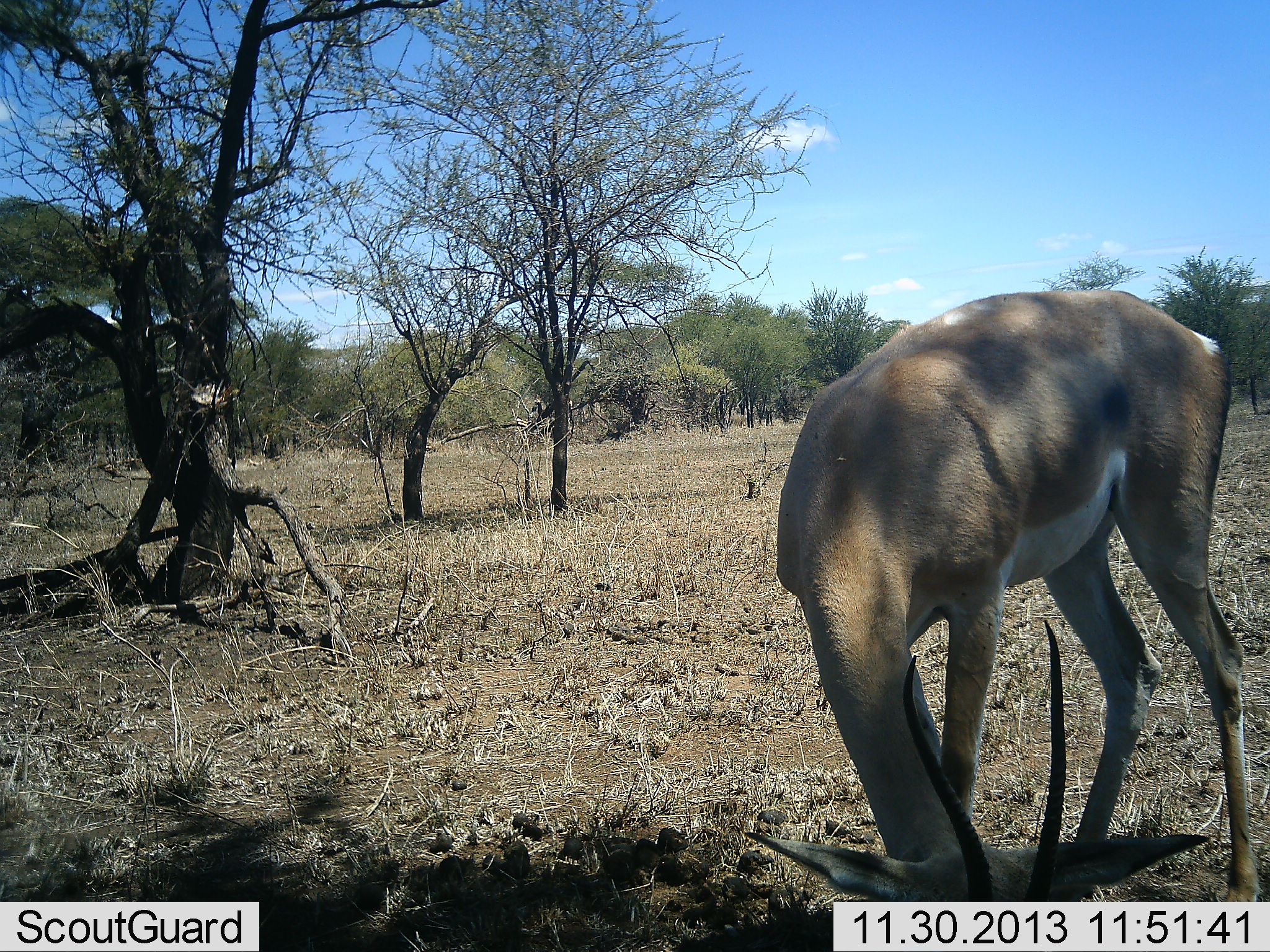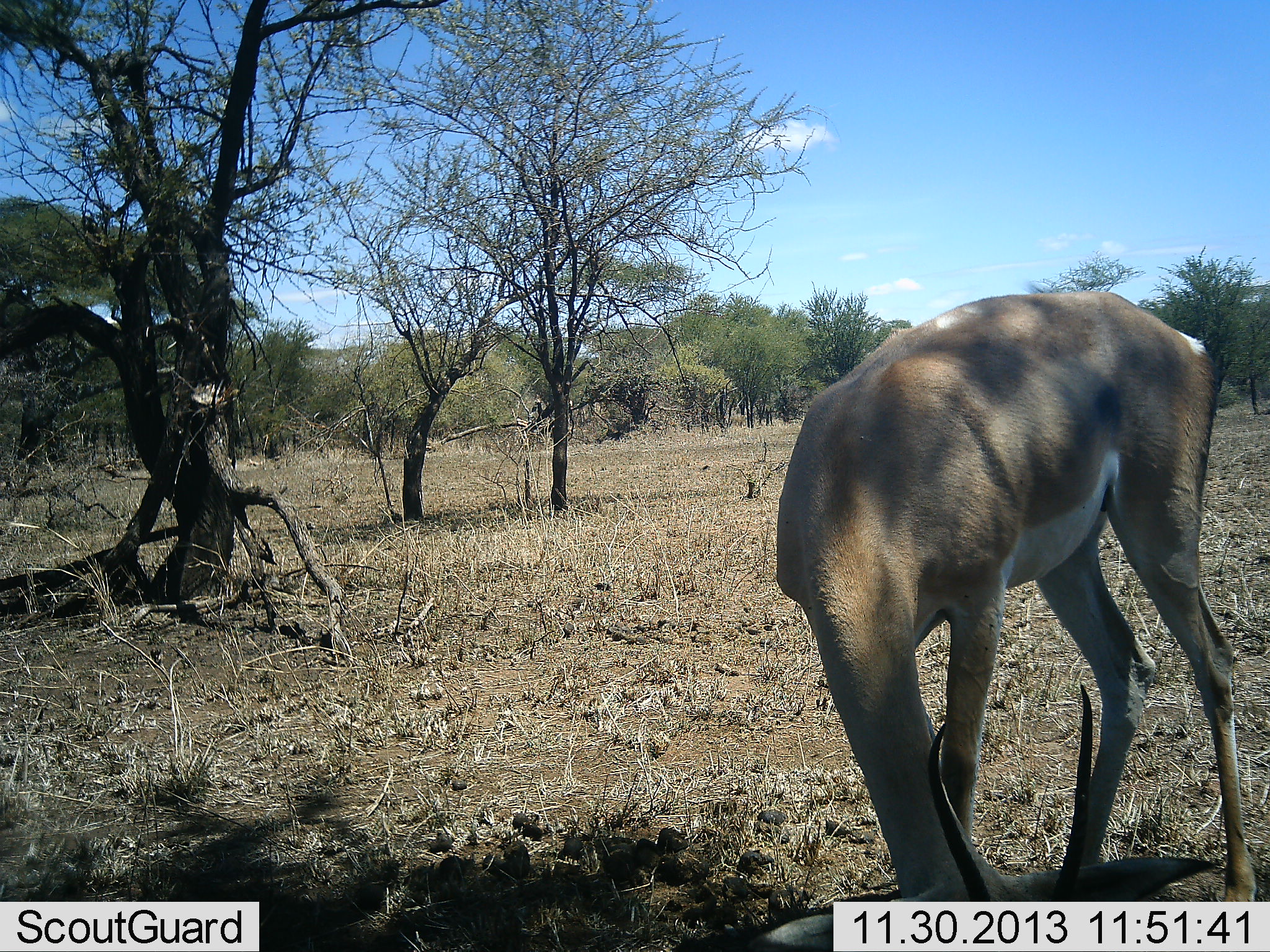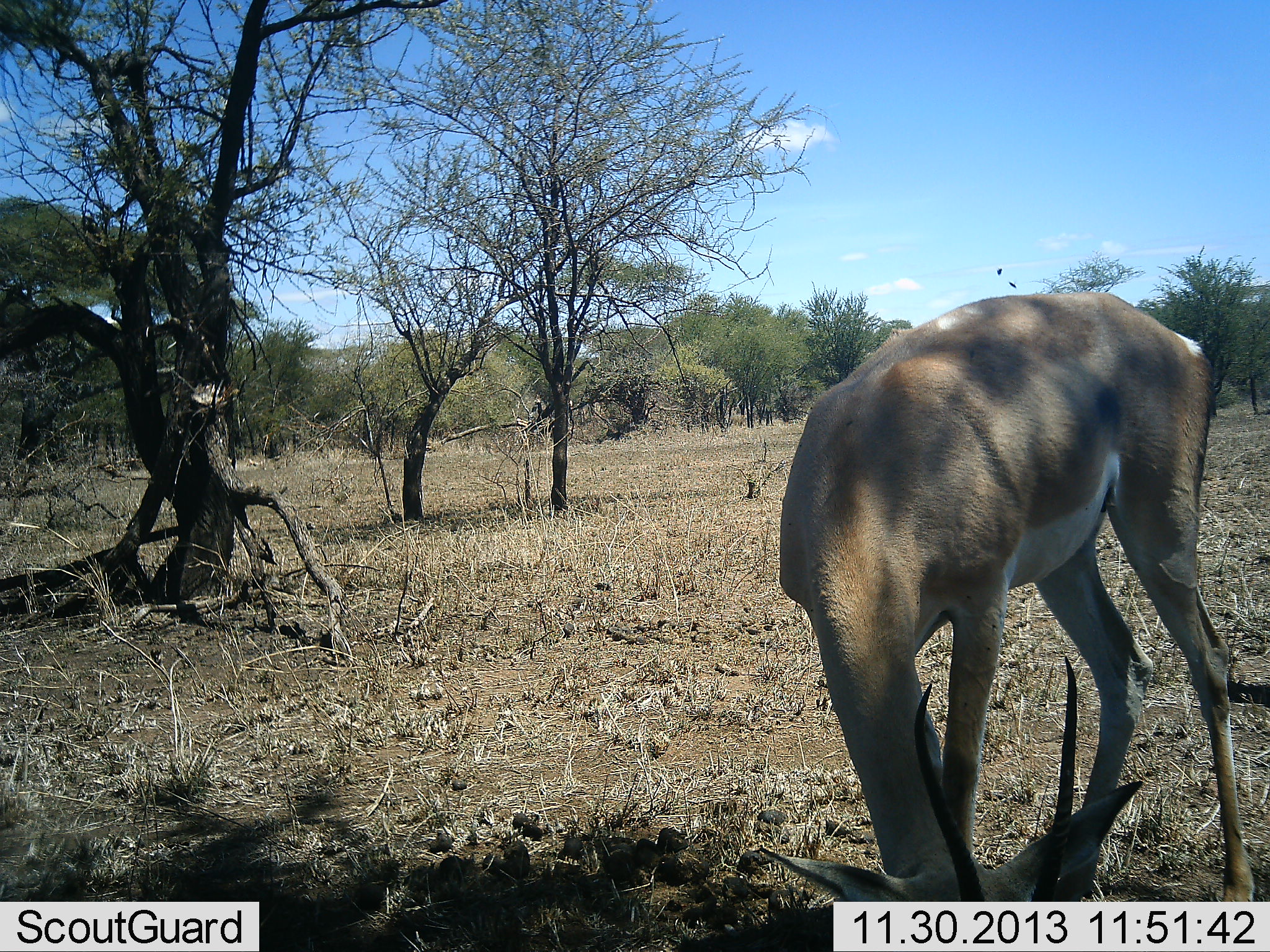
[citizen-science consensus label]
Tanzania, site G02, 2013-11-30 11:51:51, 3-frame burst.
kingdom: Animalia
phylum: Chordata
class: Mammalia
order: Artiodactyla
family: Bovidae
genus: Nanger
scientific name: Nanger granti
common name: grant's gazelle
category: gazellegrants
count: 1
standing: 20%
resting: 0%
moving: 0%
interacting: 0%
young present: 0%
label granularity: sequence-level